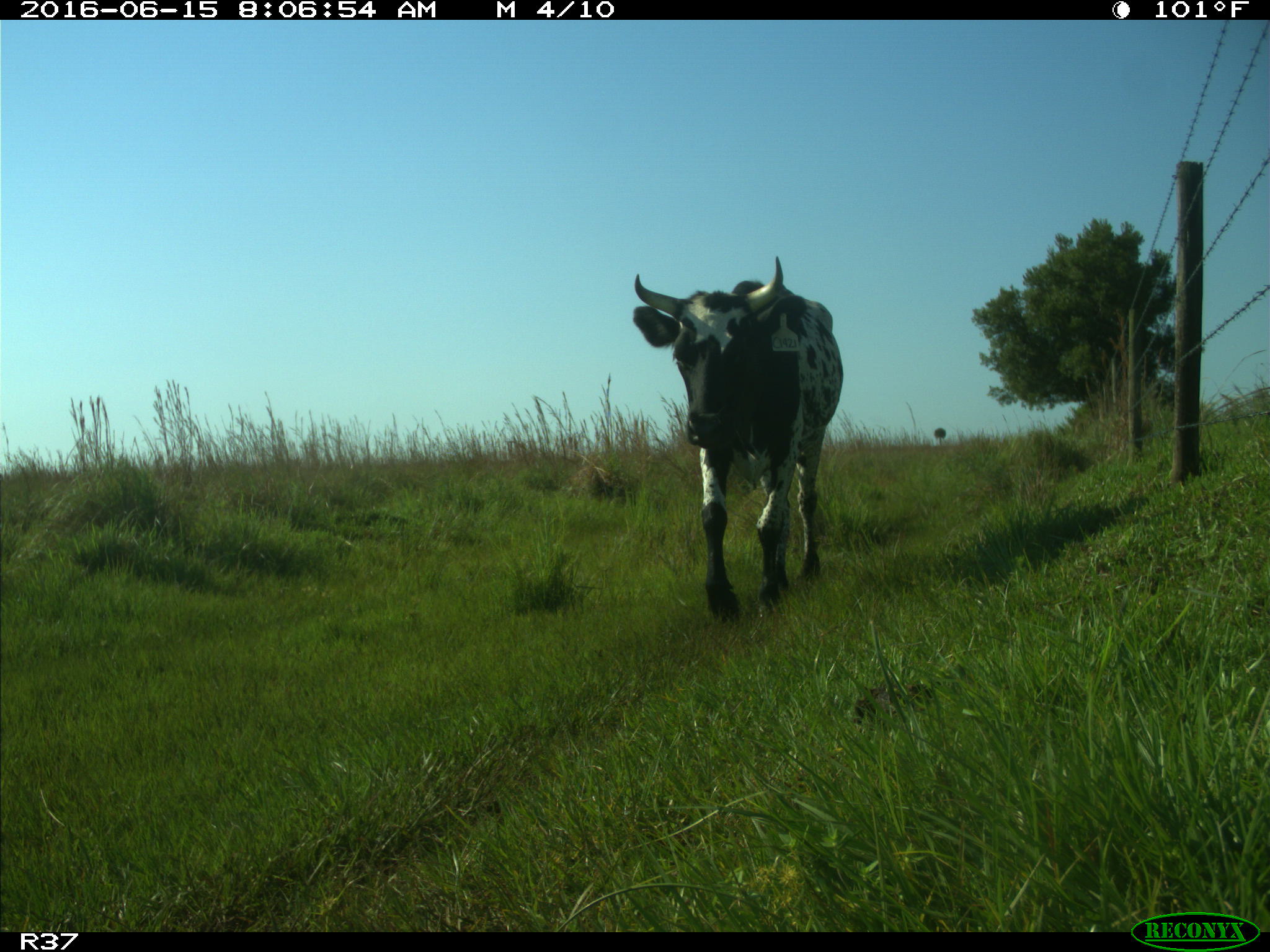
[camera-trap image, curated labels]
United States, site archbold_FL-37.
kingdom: Animalia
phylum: Chordata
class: Mammalia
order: Artiodactyla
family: Bovidae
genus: Bos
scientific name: Bos taurus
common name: domestic cow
Bos taurus (domestic cow).